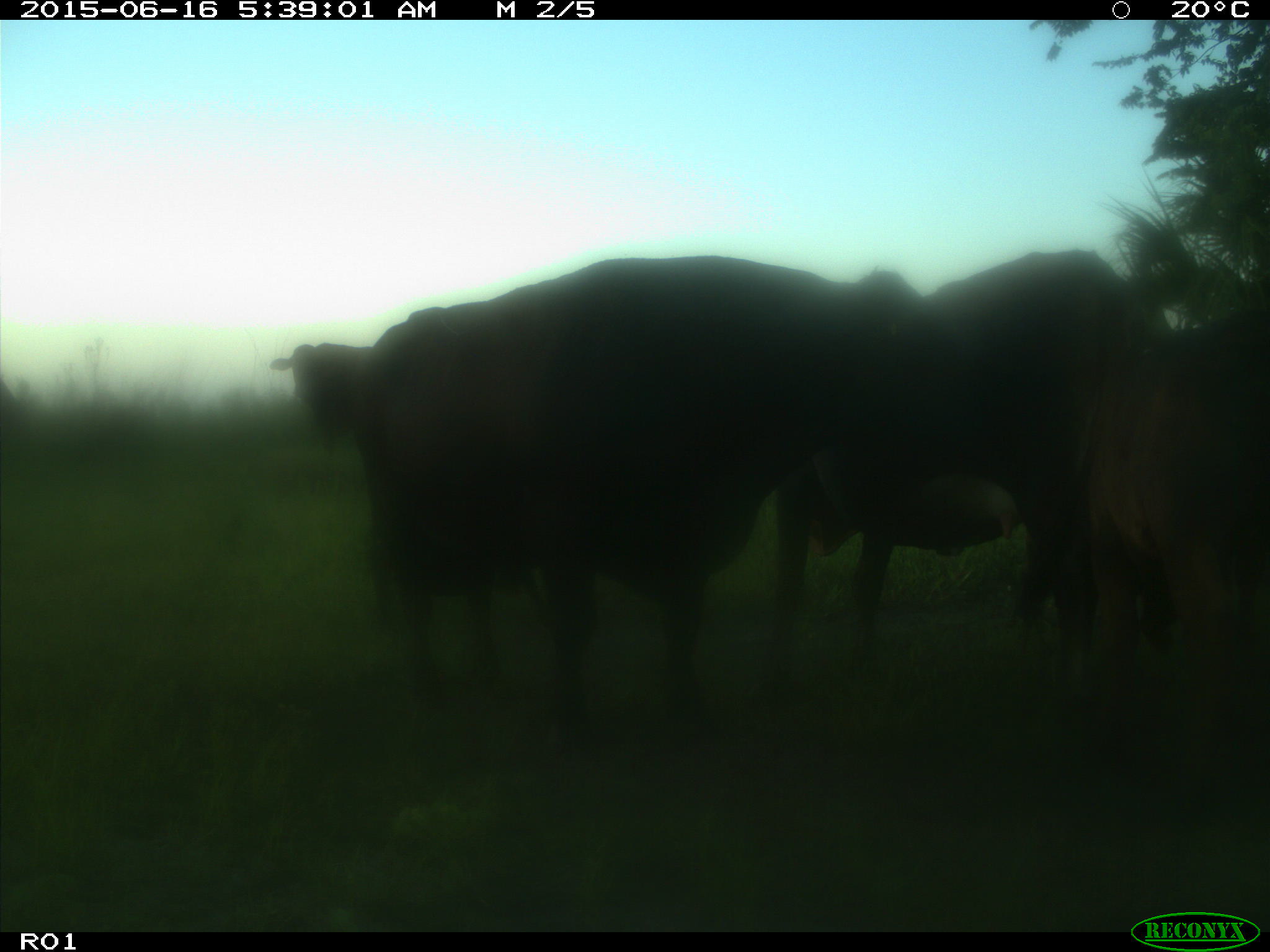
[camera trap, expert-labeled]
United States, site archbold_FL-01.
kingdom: Animalia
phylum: Chordata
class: Mammalia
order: Artiodactyla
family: Bovidae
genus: Bos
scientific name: Bos taurus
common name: domestic cow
Bos taurus (domestic cow).